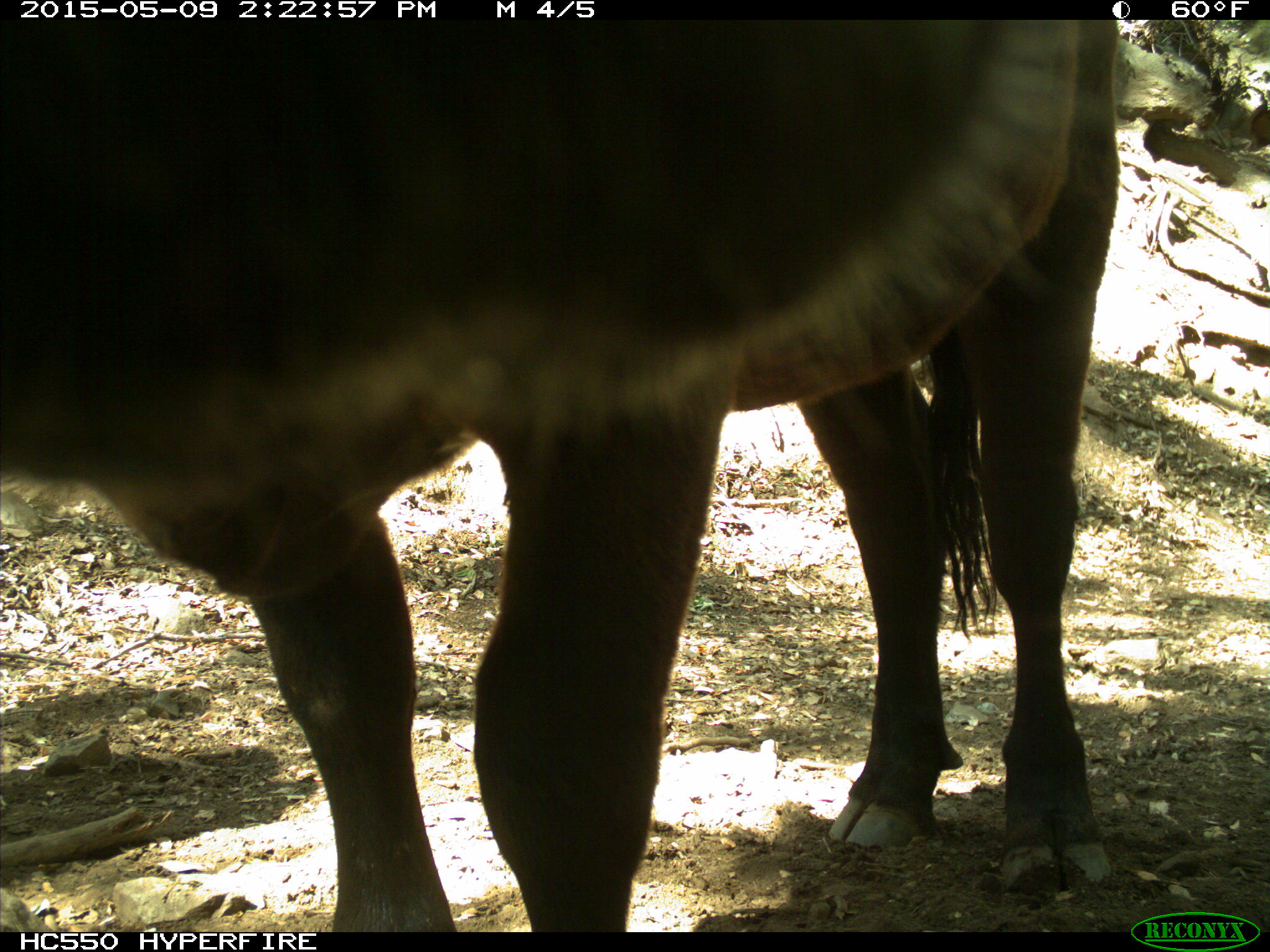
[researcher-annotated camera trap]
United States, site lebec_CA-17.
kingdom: Animalia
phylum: Chordata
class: Mammalia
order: Artiodactyla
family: Bovidae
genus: Bos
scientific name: Bos taurus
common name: domestic cow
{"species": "Bos taurus (domestic cow)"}